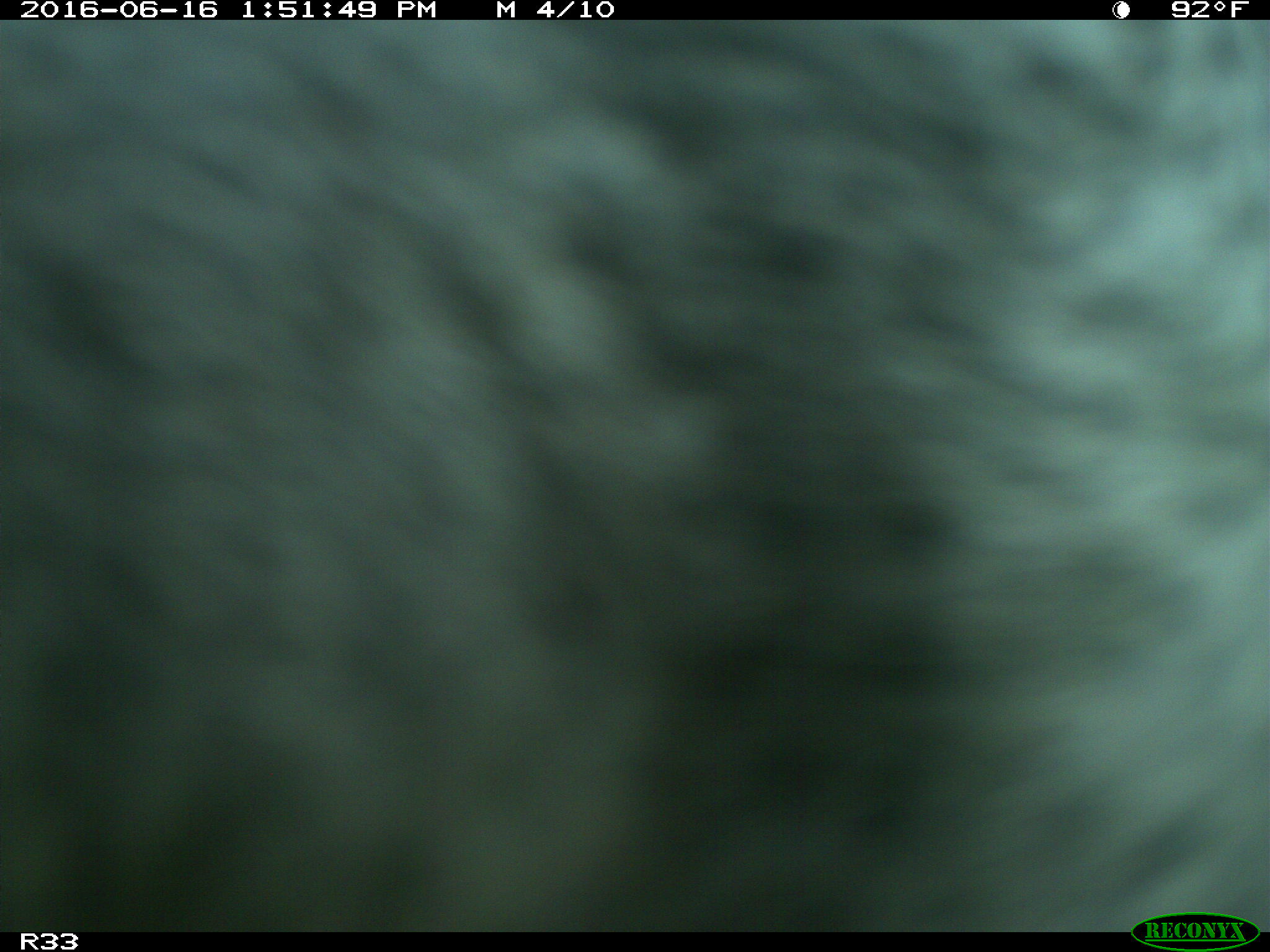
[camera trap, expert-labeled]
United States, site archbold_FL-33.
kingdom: Animalia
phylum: Chordata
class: Mammalia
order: Artiodactyla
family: Bovidae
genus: Bos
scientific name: Bos taurus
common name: domestic cow